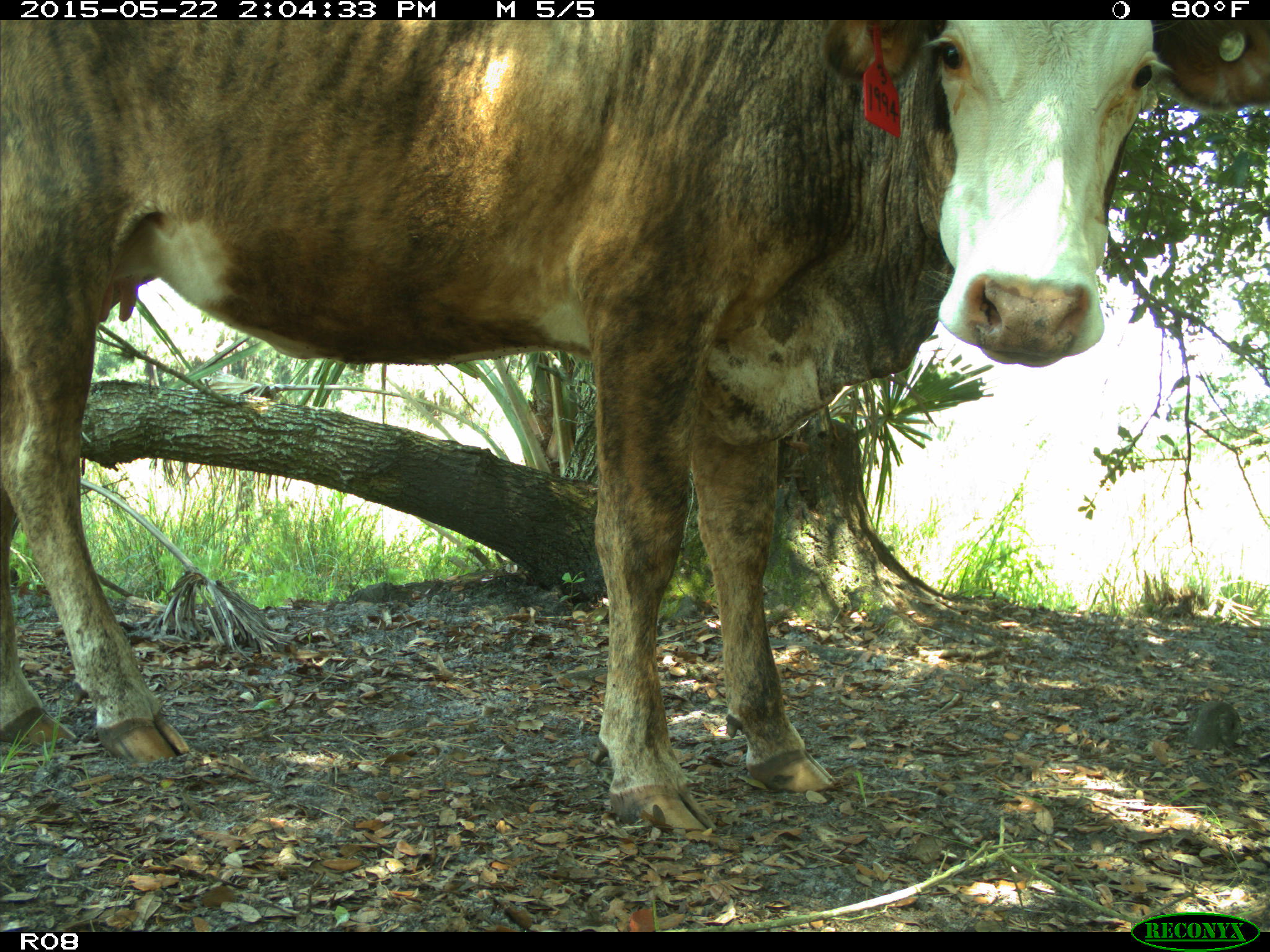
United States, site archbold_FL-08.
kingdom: Animalia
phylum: Chordata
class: Mammalia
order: Artiodactyla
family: Bovidae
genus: Bos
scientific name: Bos taurus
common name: domestic cow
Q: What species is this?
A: Bos taurus (domestic cow).